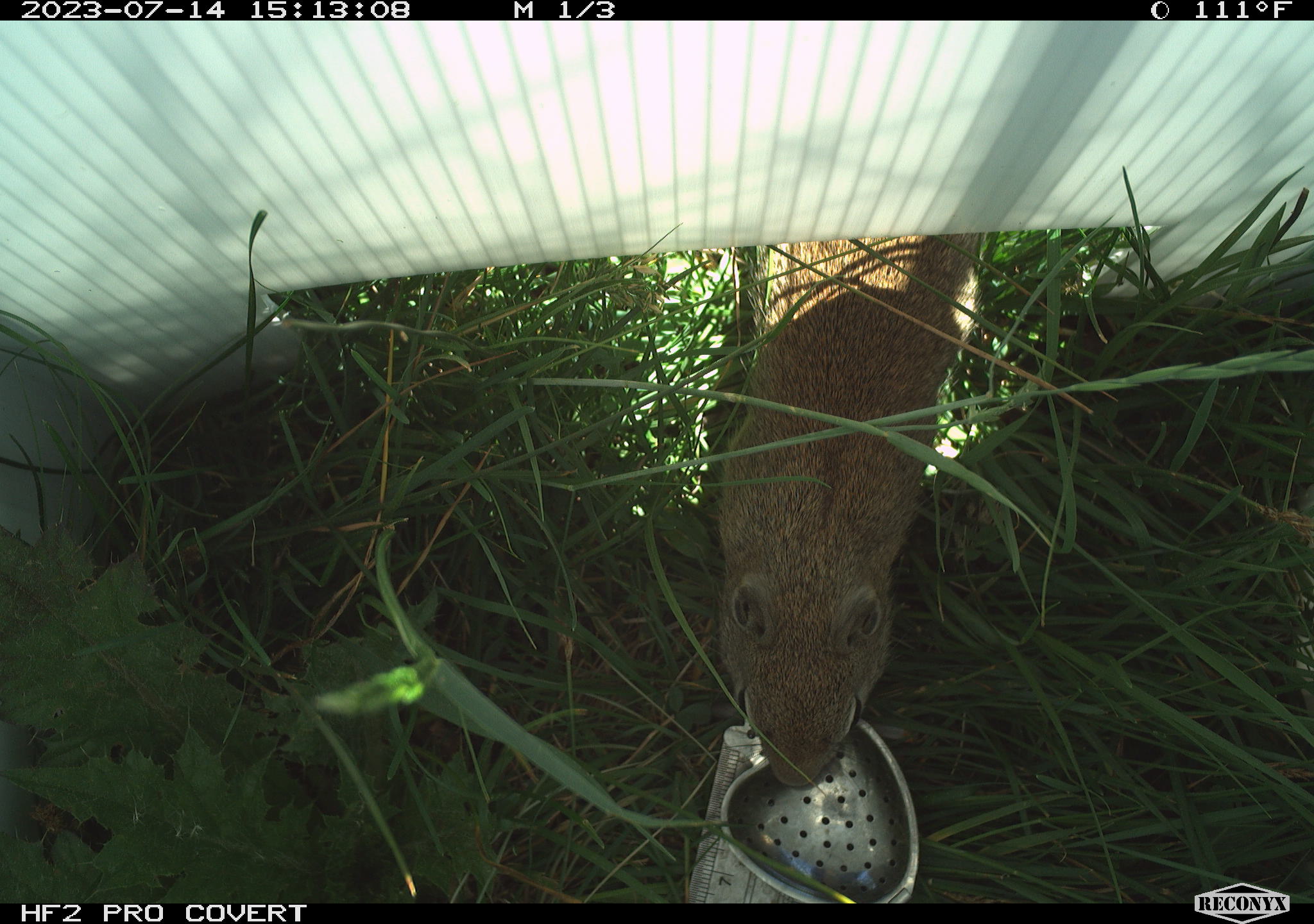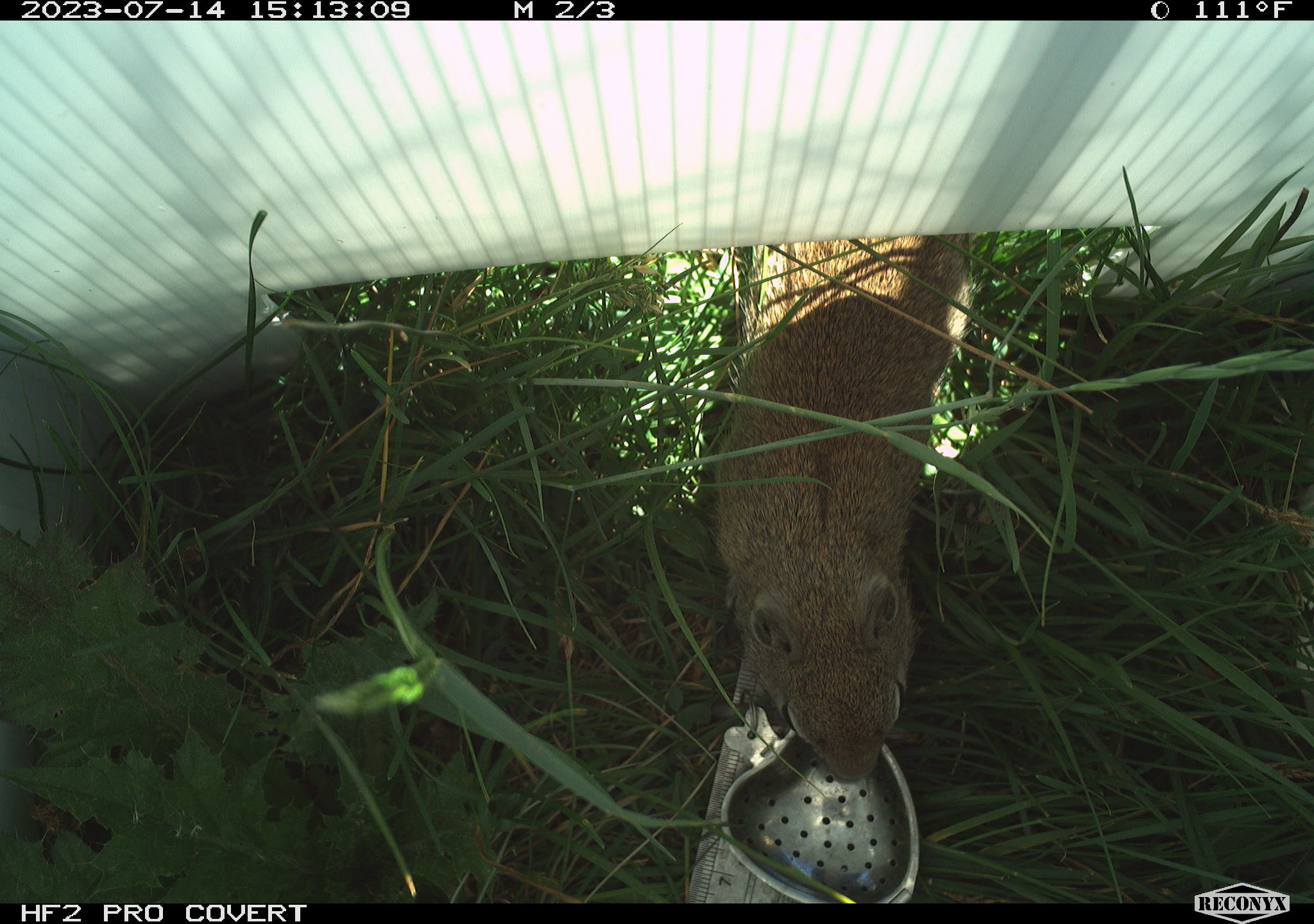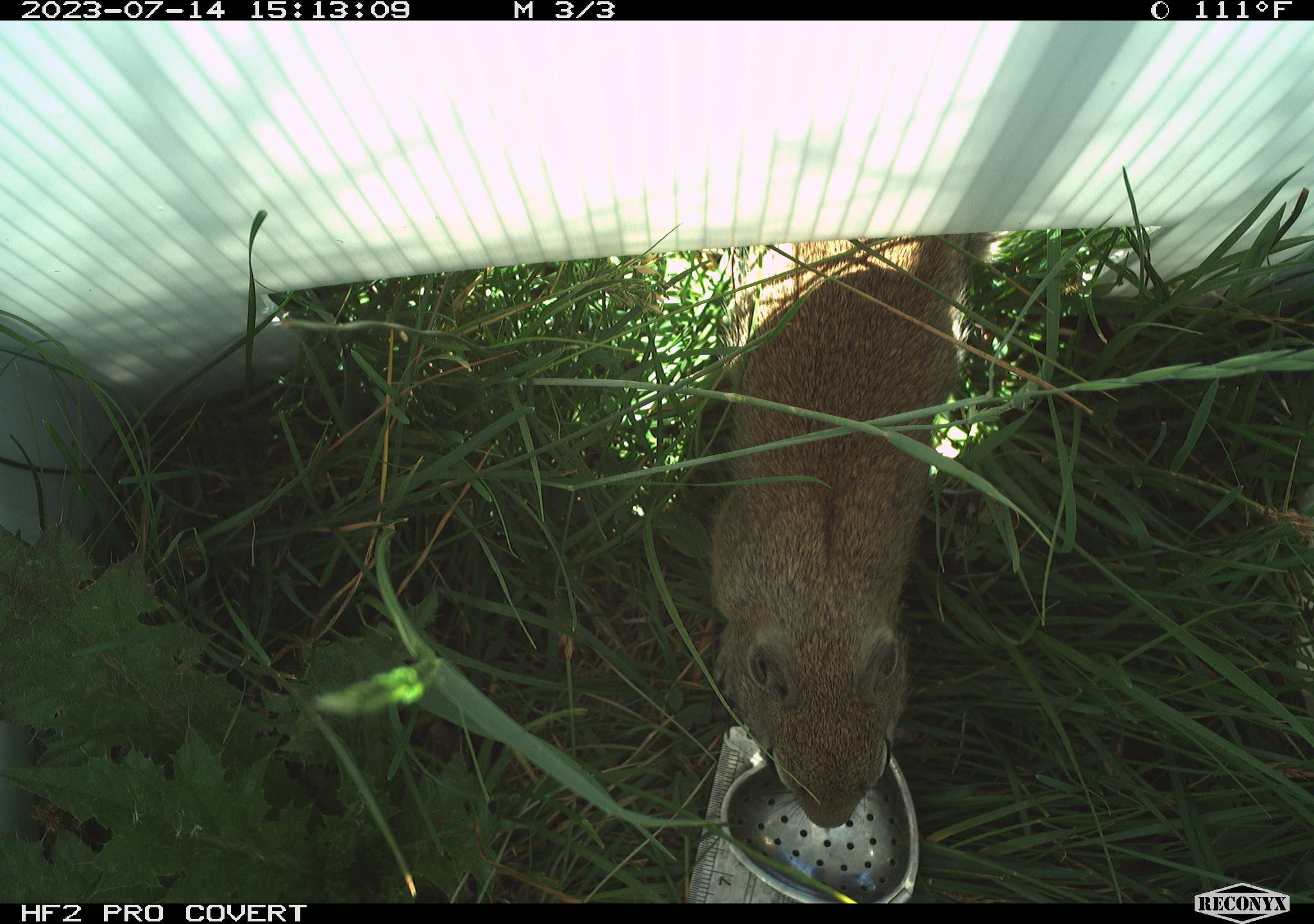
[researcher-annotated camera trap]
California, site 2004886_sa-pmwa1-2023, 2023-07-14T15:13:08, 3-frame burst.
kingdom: Animalia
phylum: Chordata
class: Mammalia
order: Rodentia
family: Sciuridae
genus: Urocitellus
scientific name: Urocitellus beldingi beldingi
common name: belding's ground squirrel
Belding's ground squirrel (Urocitellus beldingi beldingi).